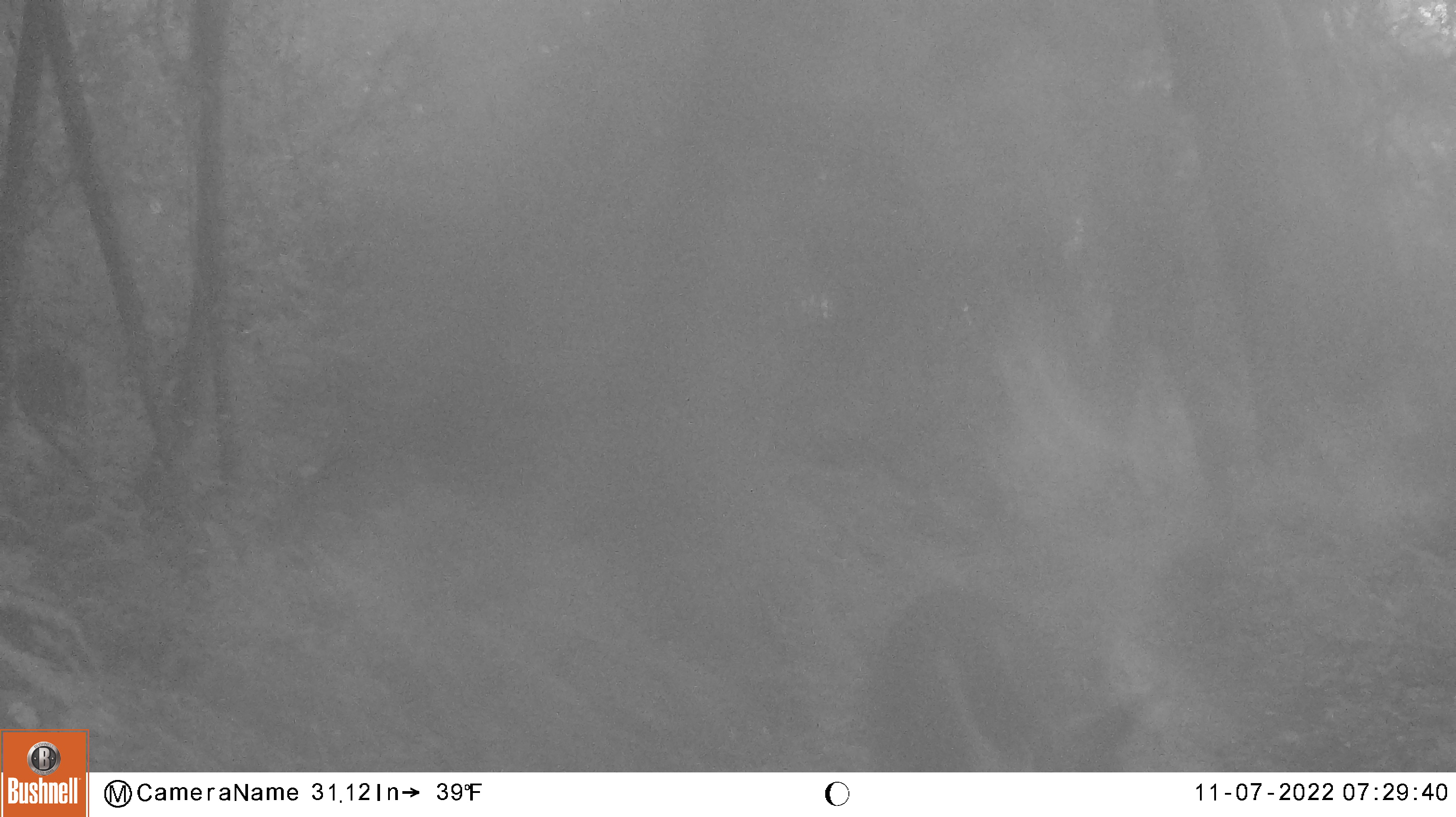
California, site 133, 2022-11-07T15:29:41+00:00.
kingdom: Animalia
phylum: Chordata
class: Mammalia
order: Artiodactyla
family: Cervidae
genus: Odocoileus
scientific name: Odocoileus hemionus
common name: mule deer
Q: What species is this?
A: Mule deer (Odocoileus hemionus).